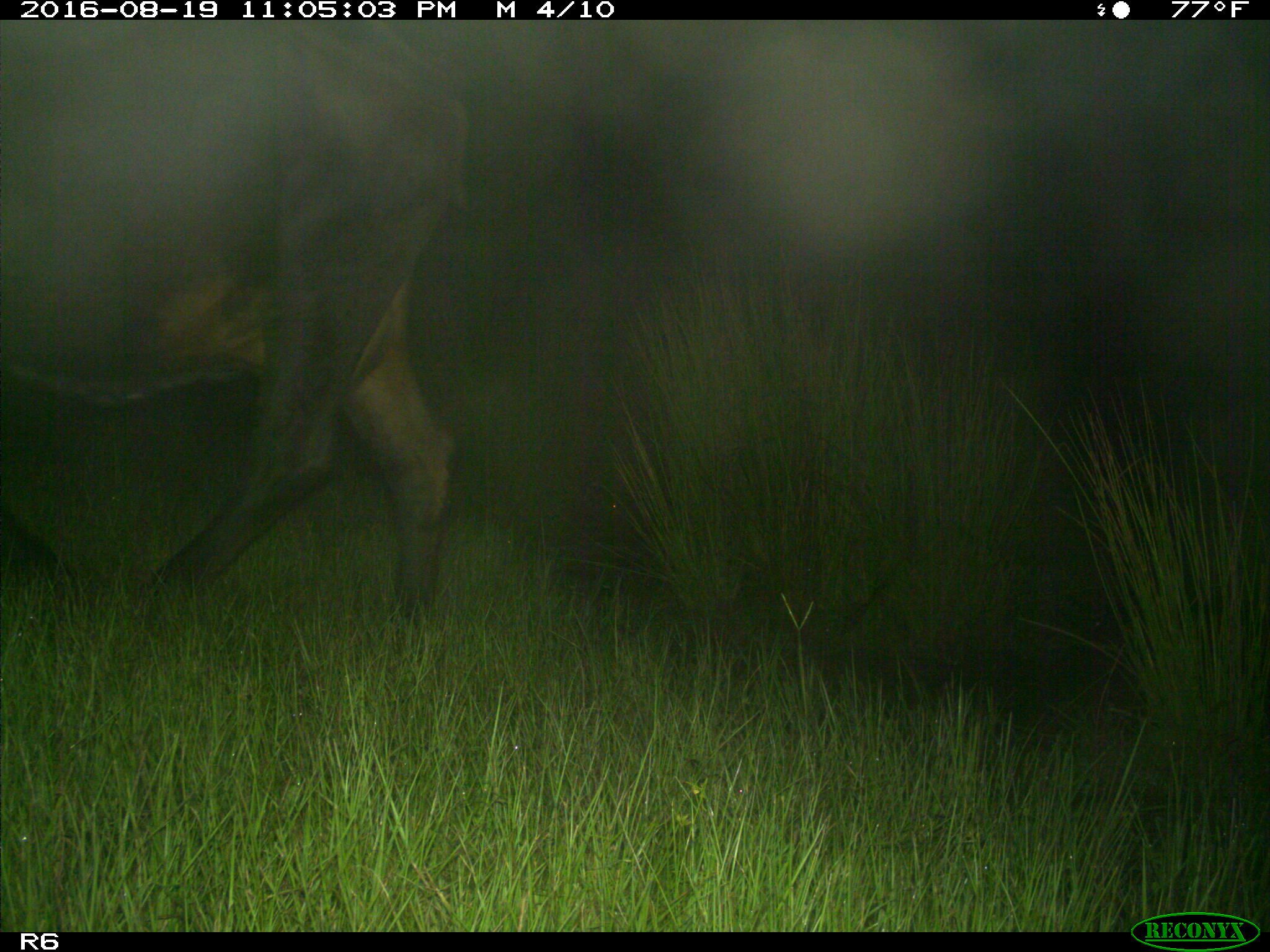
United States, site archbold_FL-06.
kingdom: Animalia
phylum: Chordata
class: Mammalia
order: Artiodactyla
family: Bovidae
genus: Bos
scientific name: Bos taurus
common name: domestic cow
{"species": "Bos taurus (domestic cow)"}